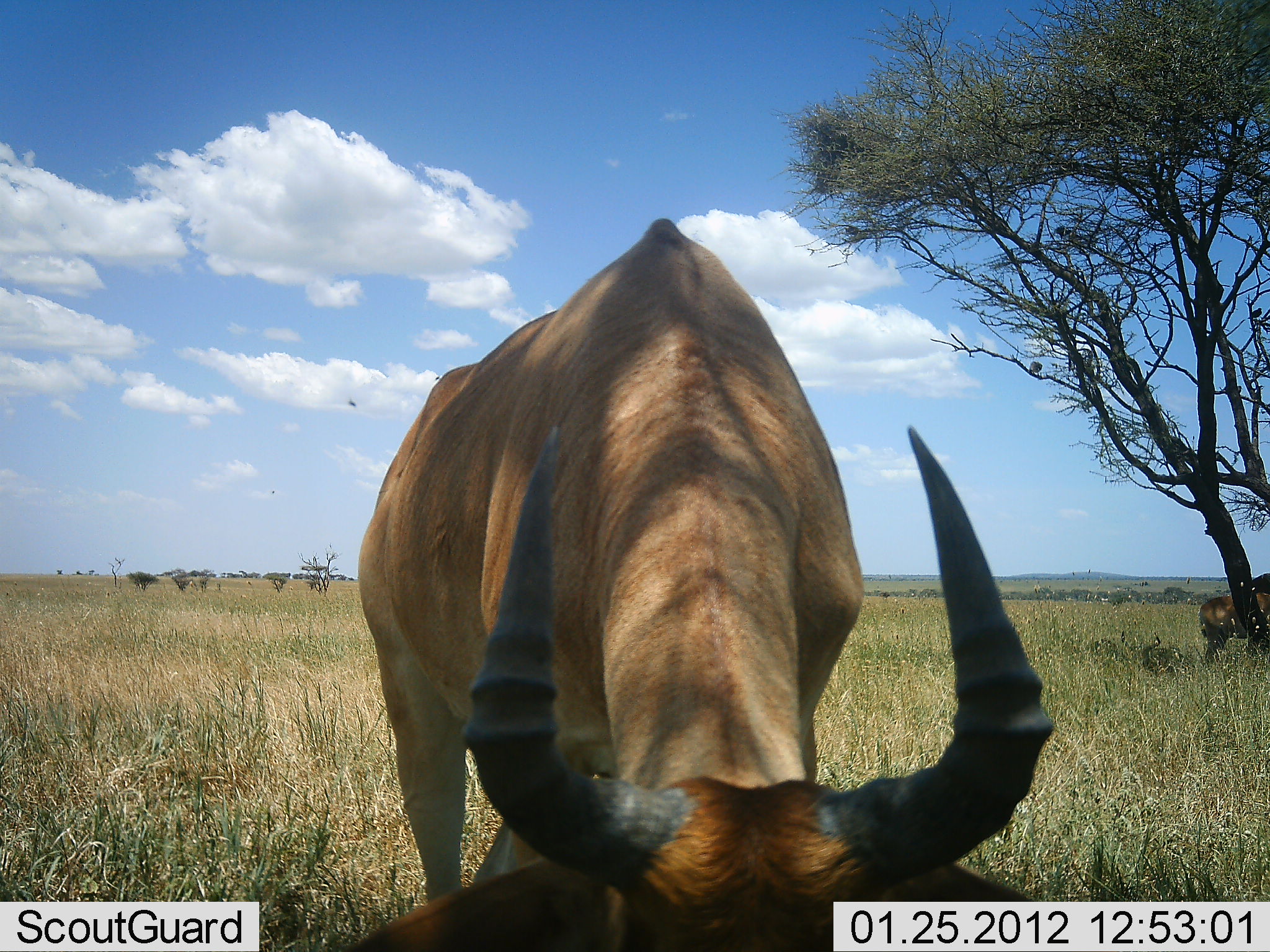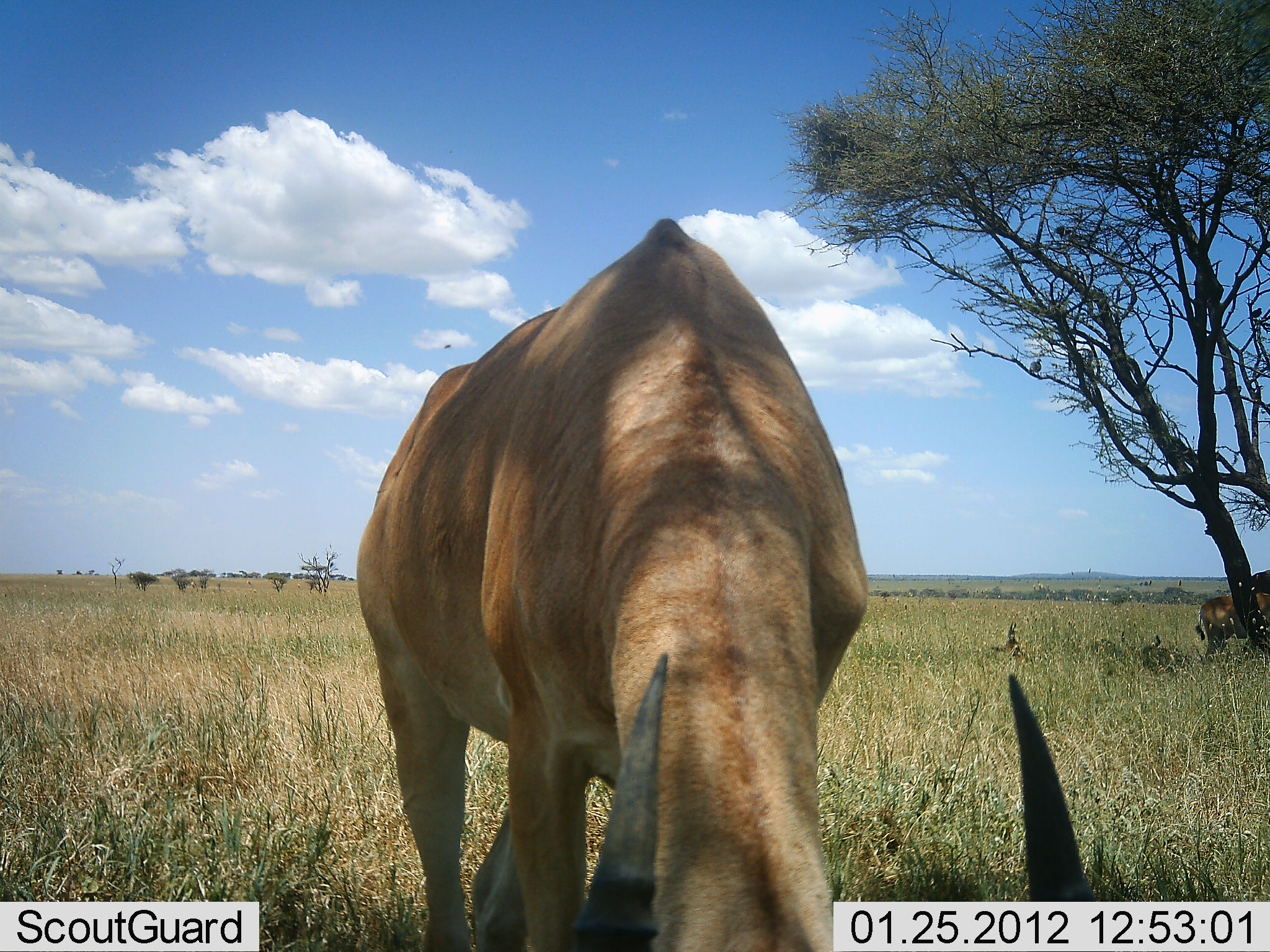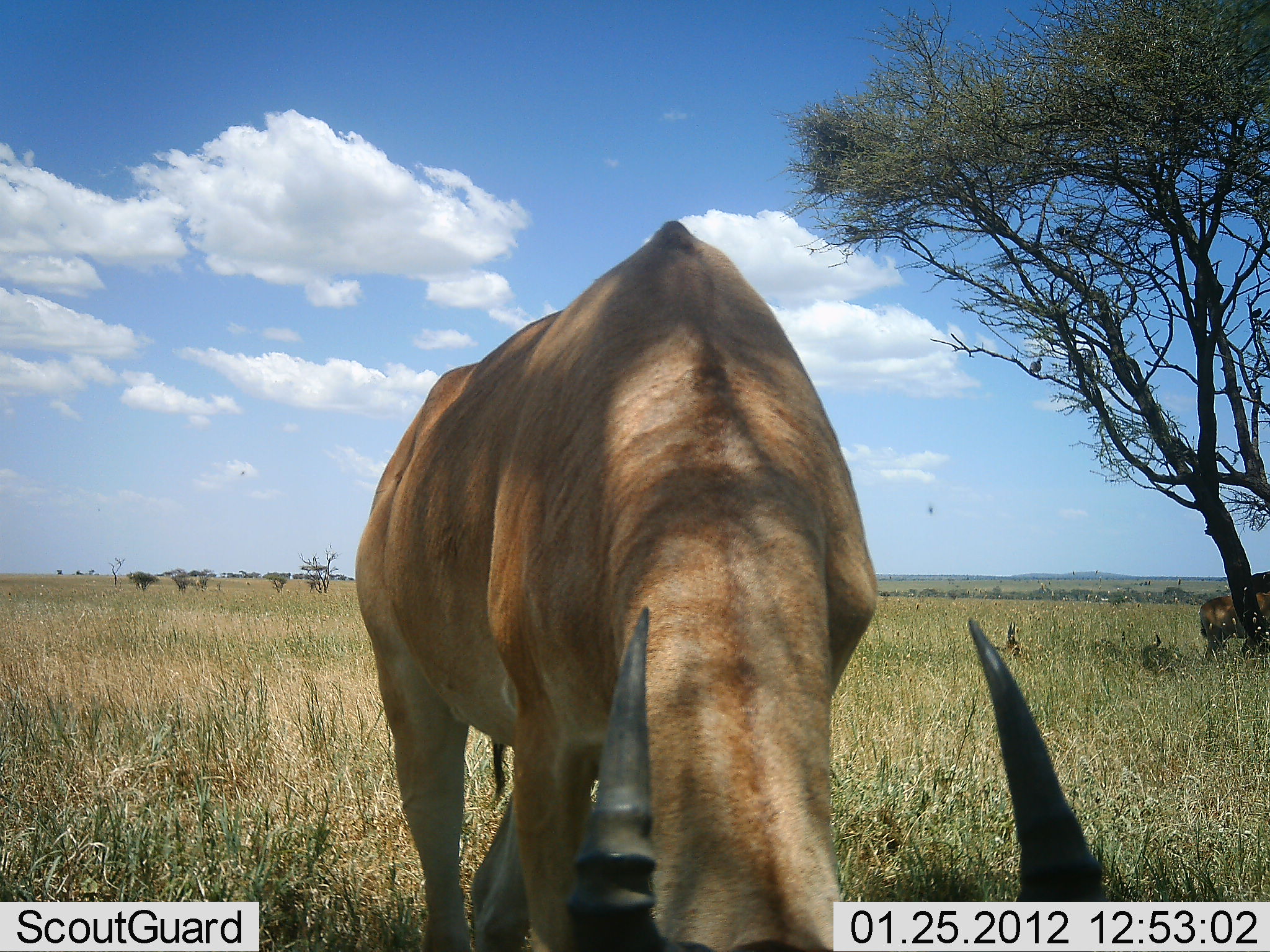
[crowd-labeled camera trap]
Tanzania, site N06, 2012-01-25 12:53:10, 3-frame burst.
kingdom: Animalia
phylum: Chordata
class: Mammalia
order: Artiodactyla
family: Bovidae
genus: Alcelaphus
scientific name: Alcelaphus buselaphus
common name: hartebeest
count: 2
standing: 56%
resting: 6%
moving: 0%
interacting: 0%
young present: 0%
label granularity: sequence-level